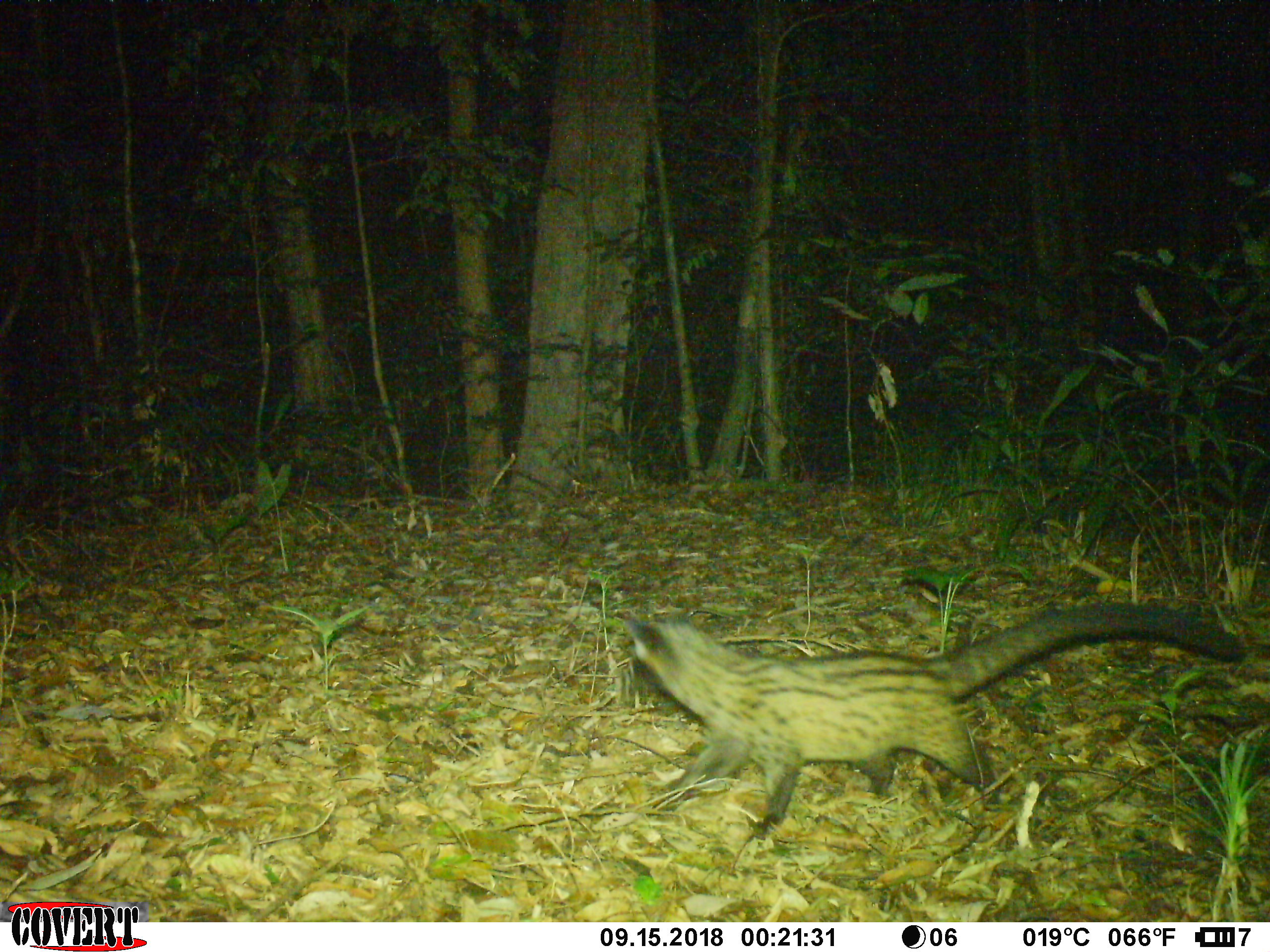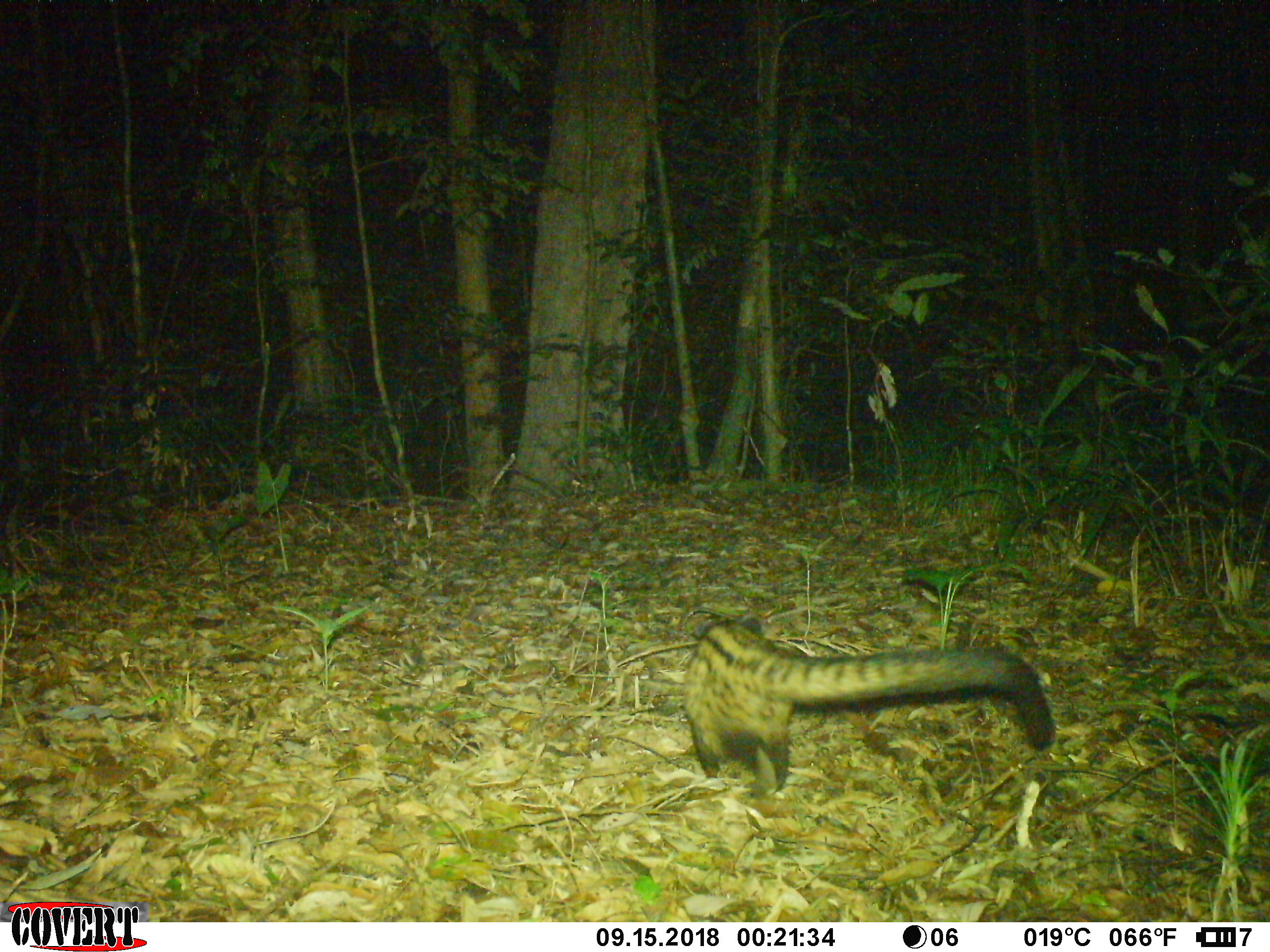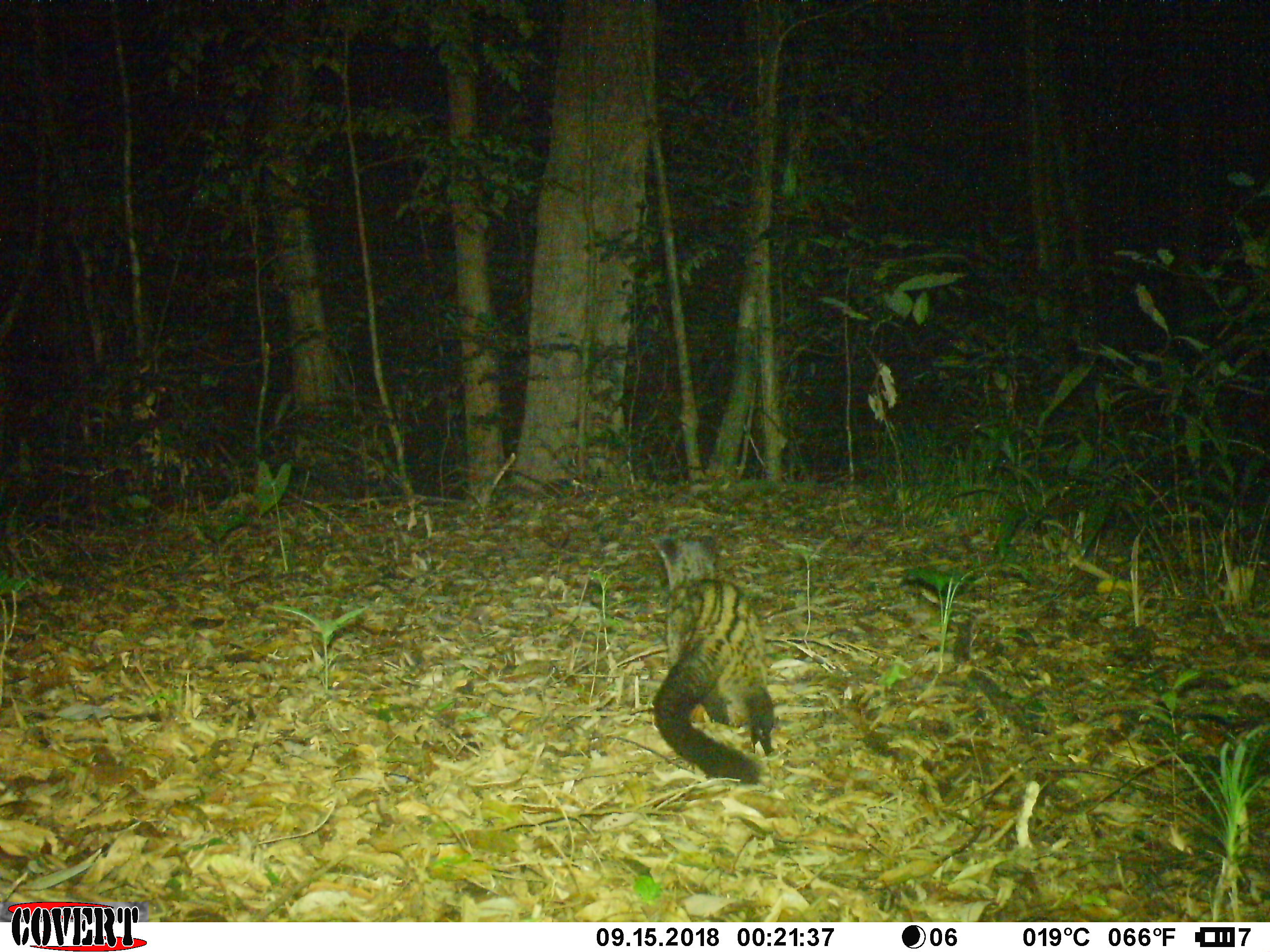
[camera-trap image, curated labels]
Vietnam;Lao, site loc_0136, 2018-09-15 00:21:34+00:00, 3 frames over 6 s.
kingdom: Animalia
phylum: Chordata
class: Mammalia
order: Carnivora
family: Viverridae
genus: Paradoxurus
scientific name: Paradoxurus hermaphroditus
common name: common palm civet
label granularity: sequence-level